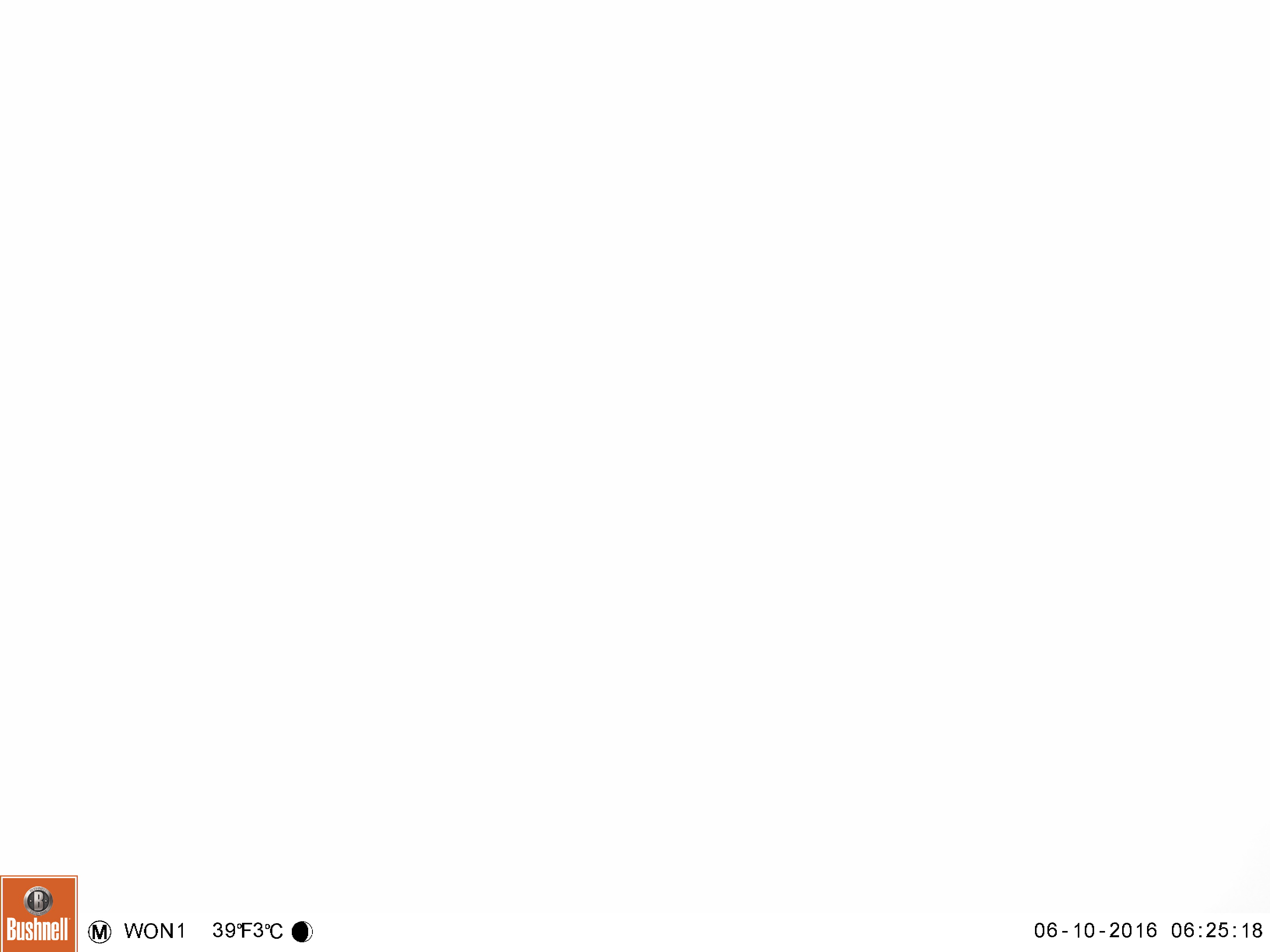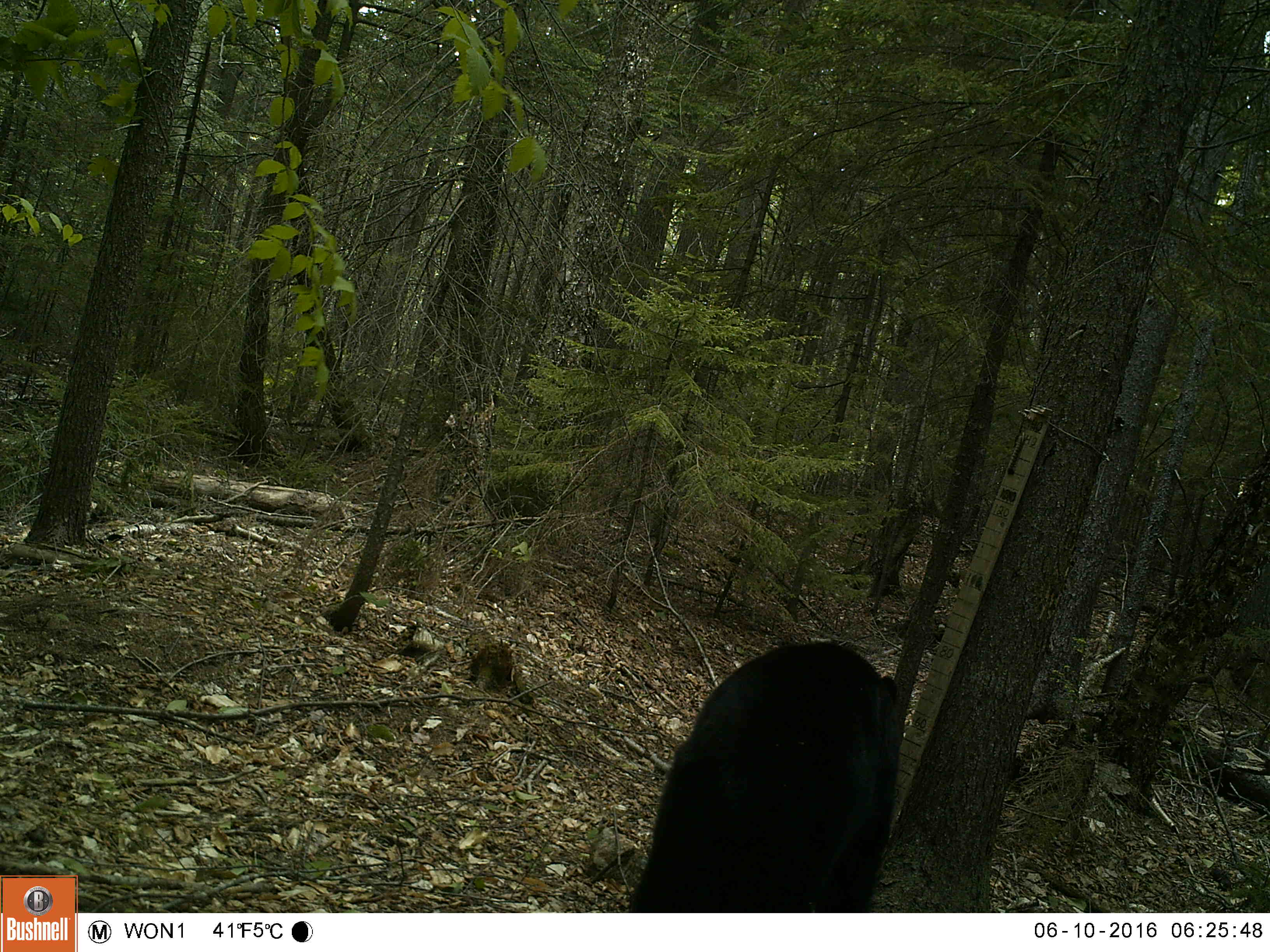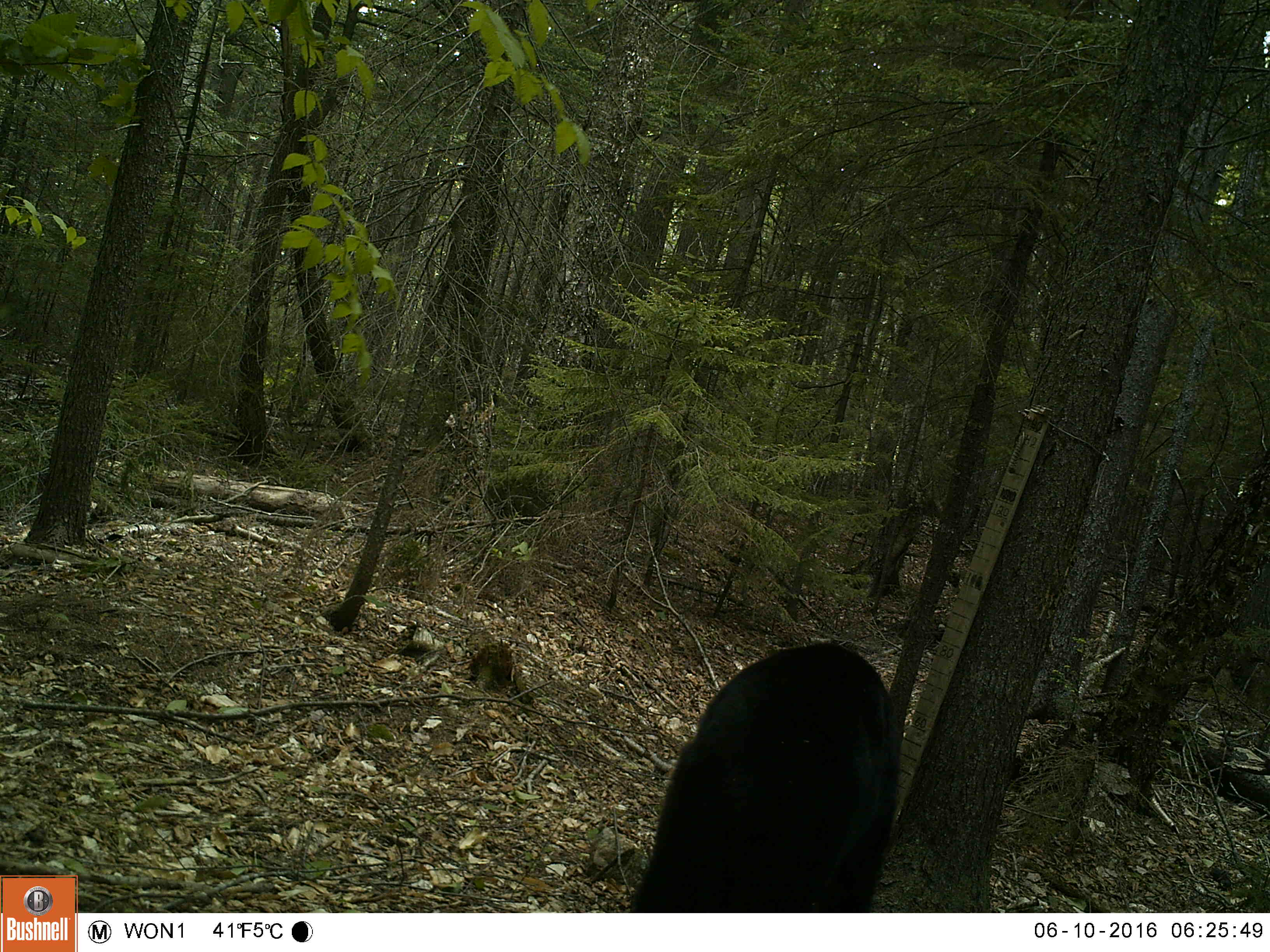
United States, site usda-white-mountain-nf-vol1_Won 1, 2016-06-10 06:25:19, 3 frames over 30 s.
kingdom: Animalia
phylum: Chordata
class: Mammalia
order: Carnivora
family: Ursidae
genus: Ursus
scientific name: Ursus americanus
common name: black bear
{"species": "black bear (Ursus americanus)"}